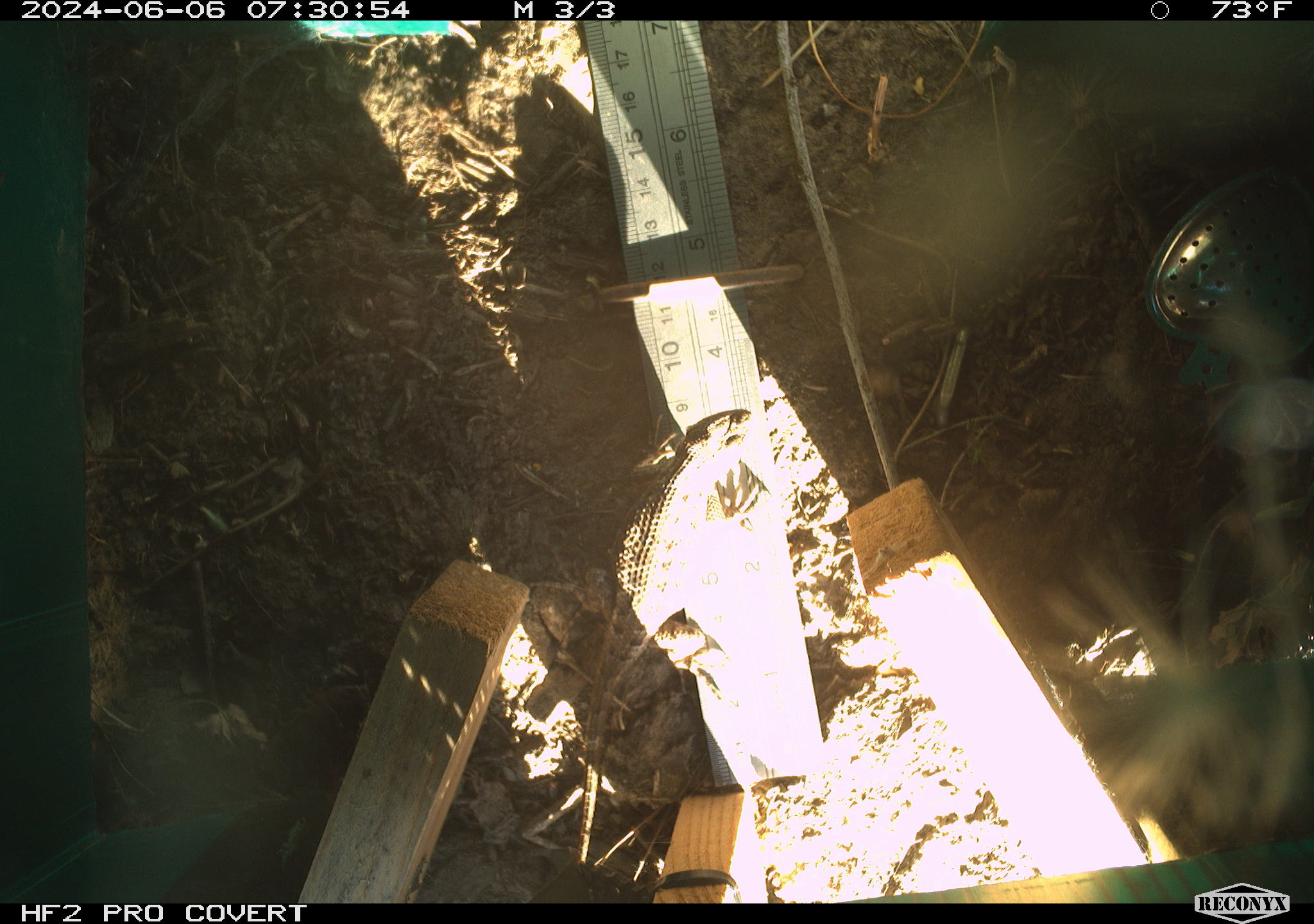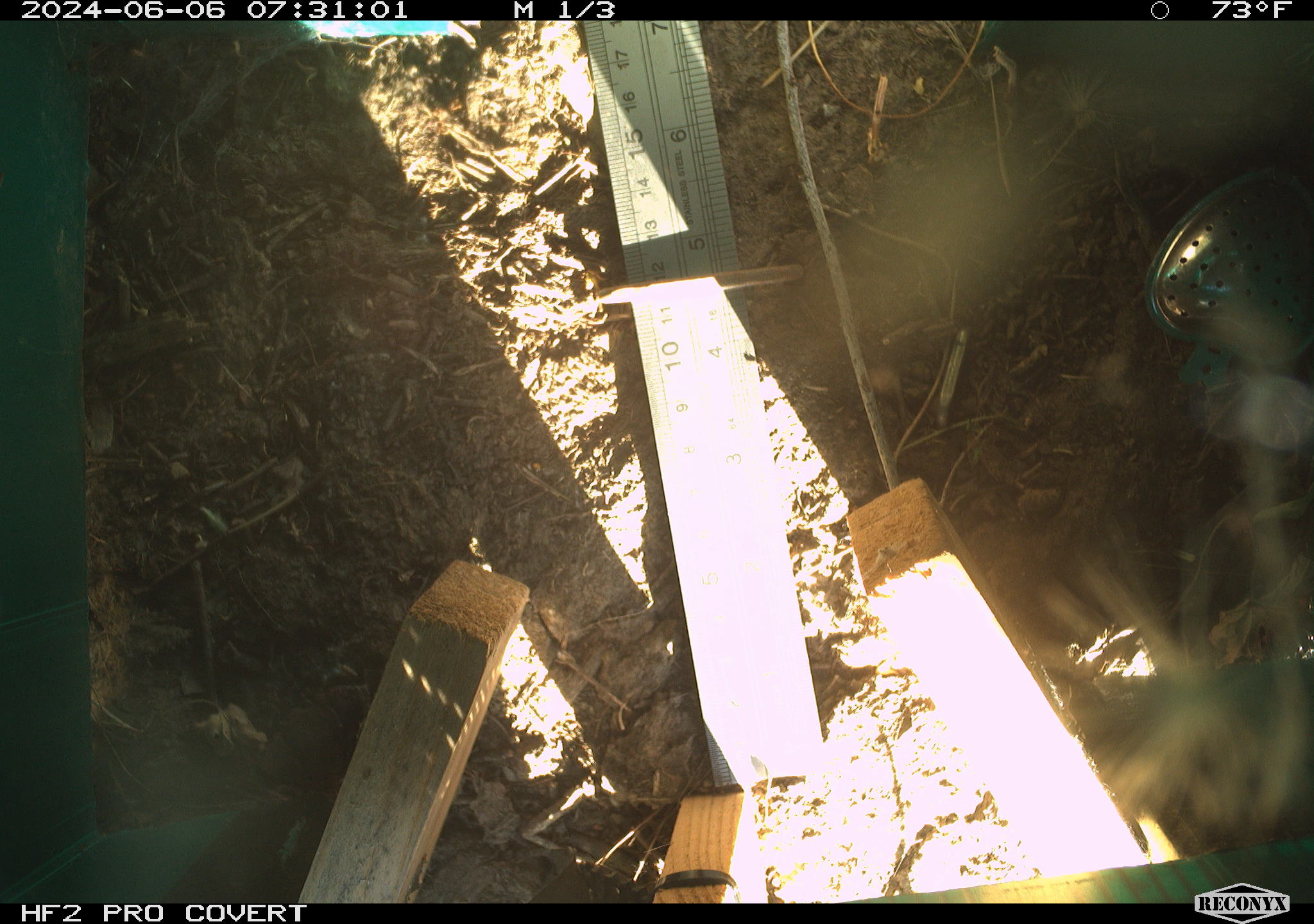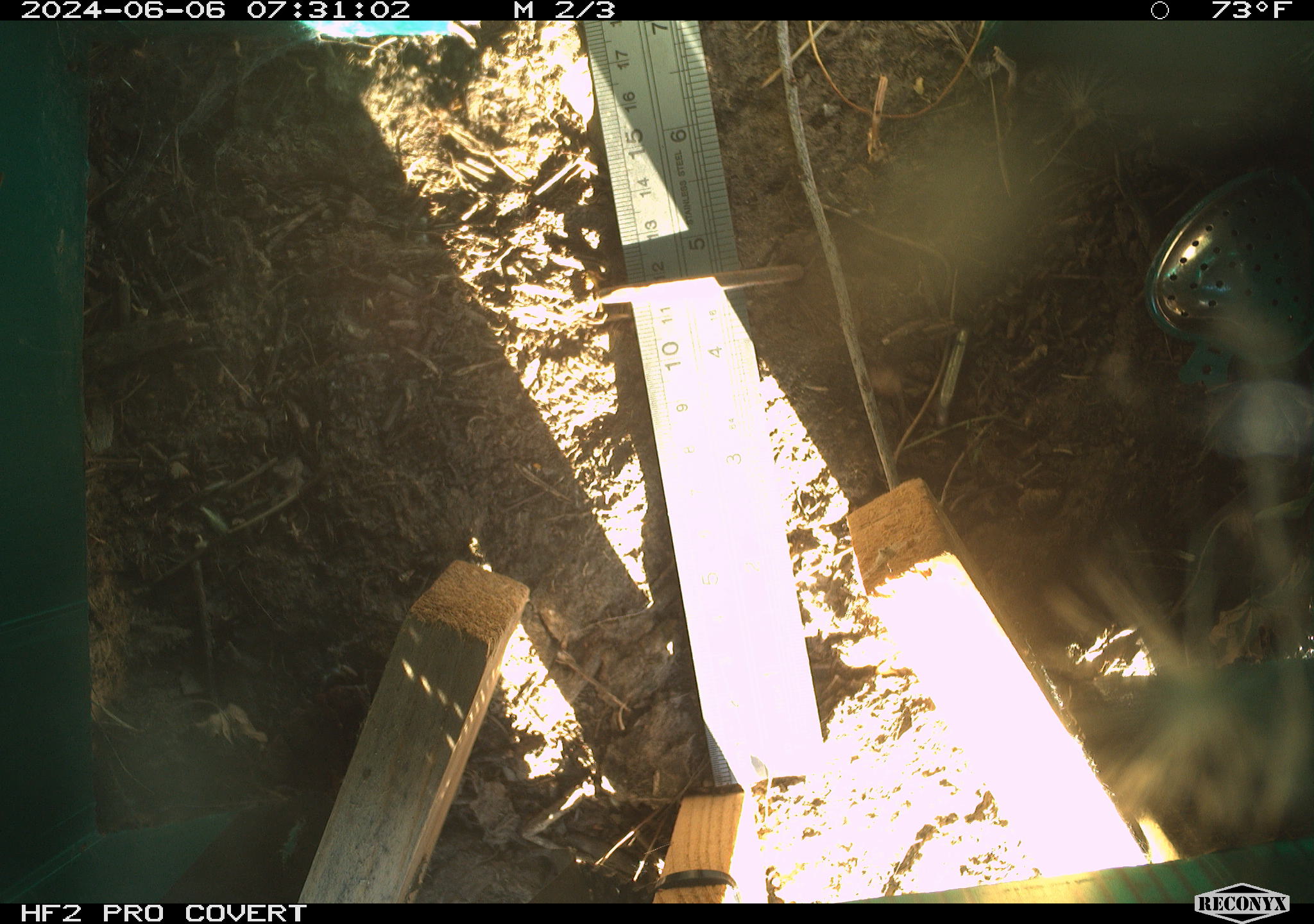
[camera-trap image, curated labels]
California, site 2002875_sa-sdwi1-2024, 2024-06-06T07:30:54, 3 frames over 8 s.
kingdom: Animalia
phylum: Chordata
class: Reptilia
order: Squamata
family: Phrynosomatidae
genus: Sceloporus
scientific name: Sceloporus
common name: spiny lizards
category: sceloporus species